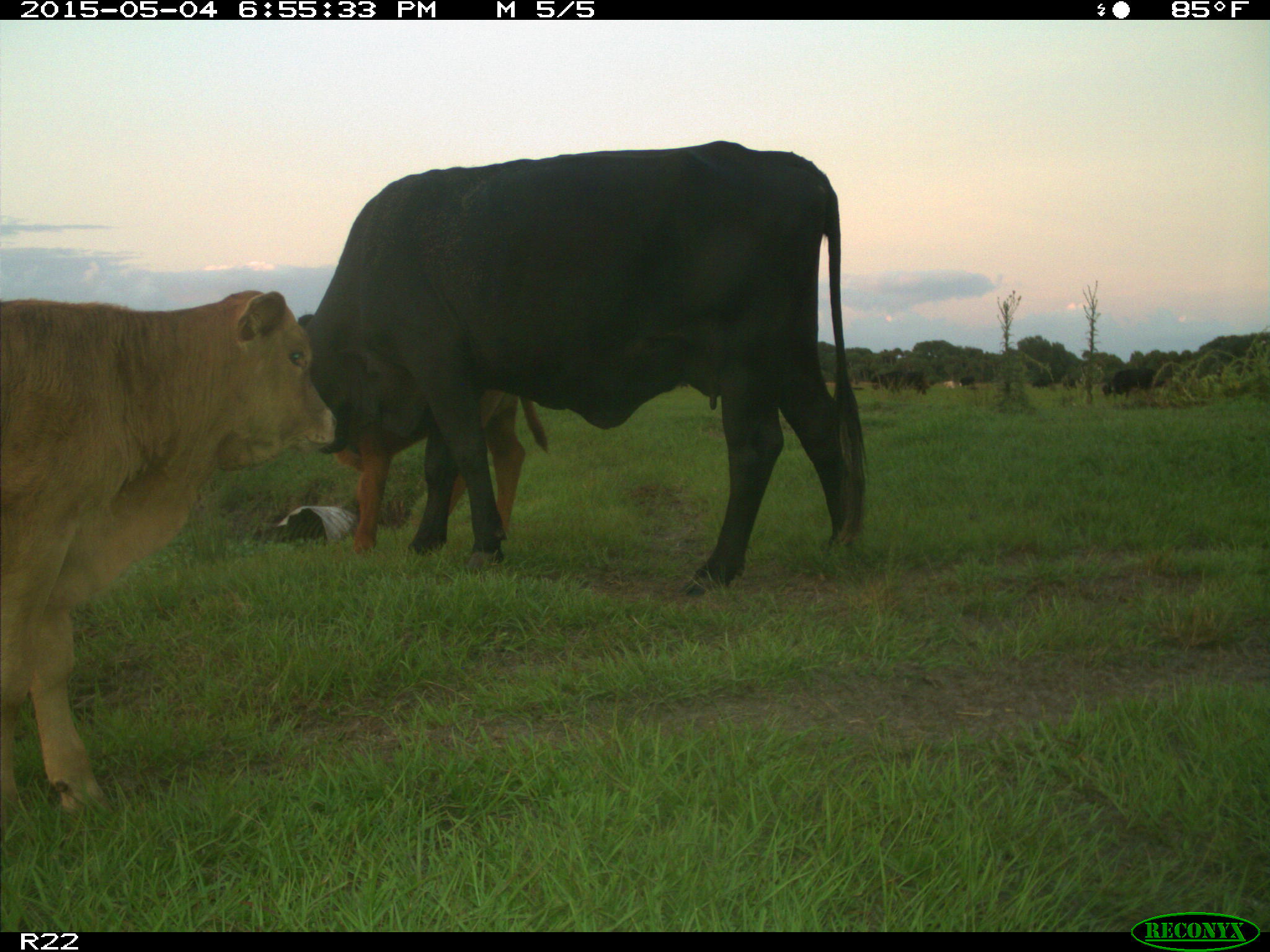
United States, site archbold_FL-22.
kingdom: Animalia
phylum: Chordata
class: Mammalia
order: Artiodactyla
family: Bovidae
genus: Bos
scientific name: Bos taurus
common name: domestic cow